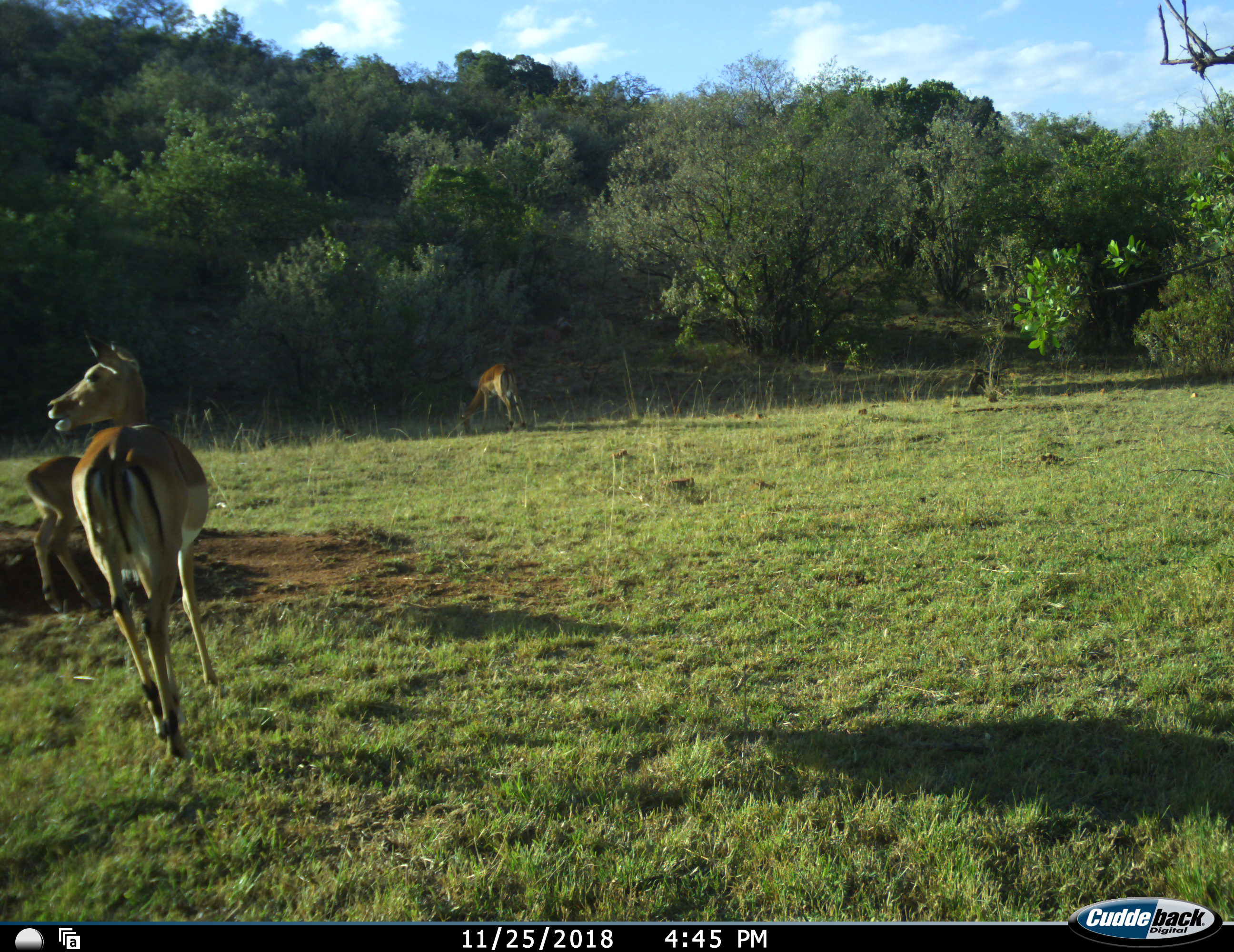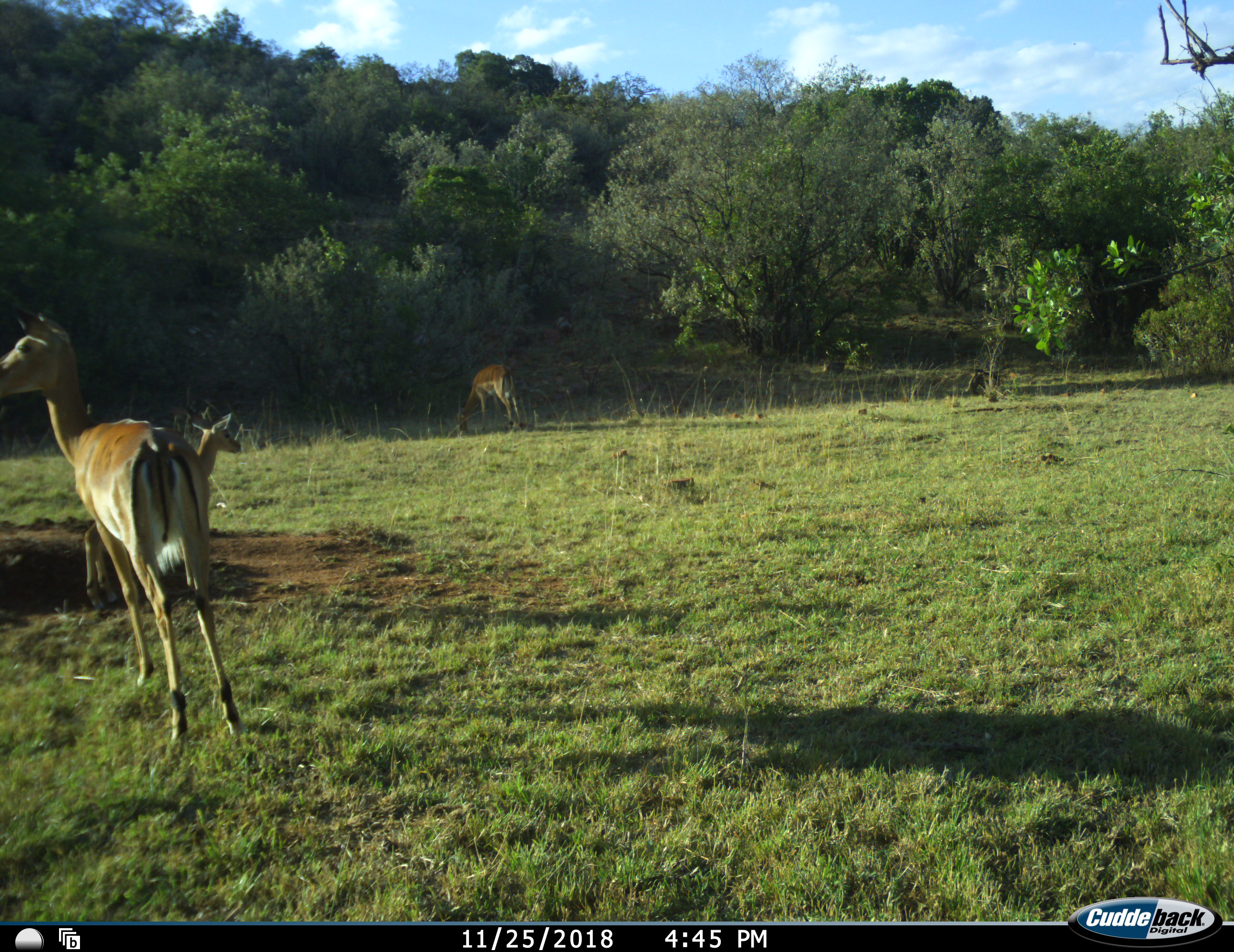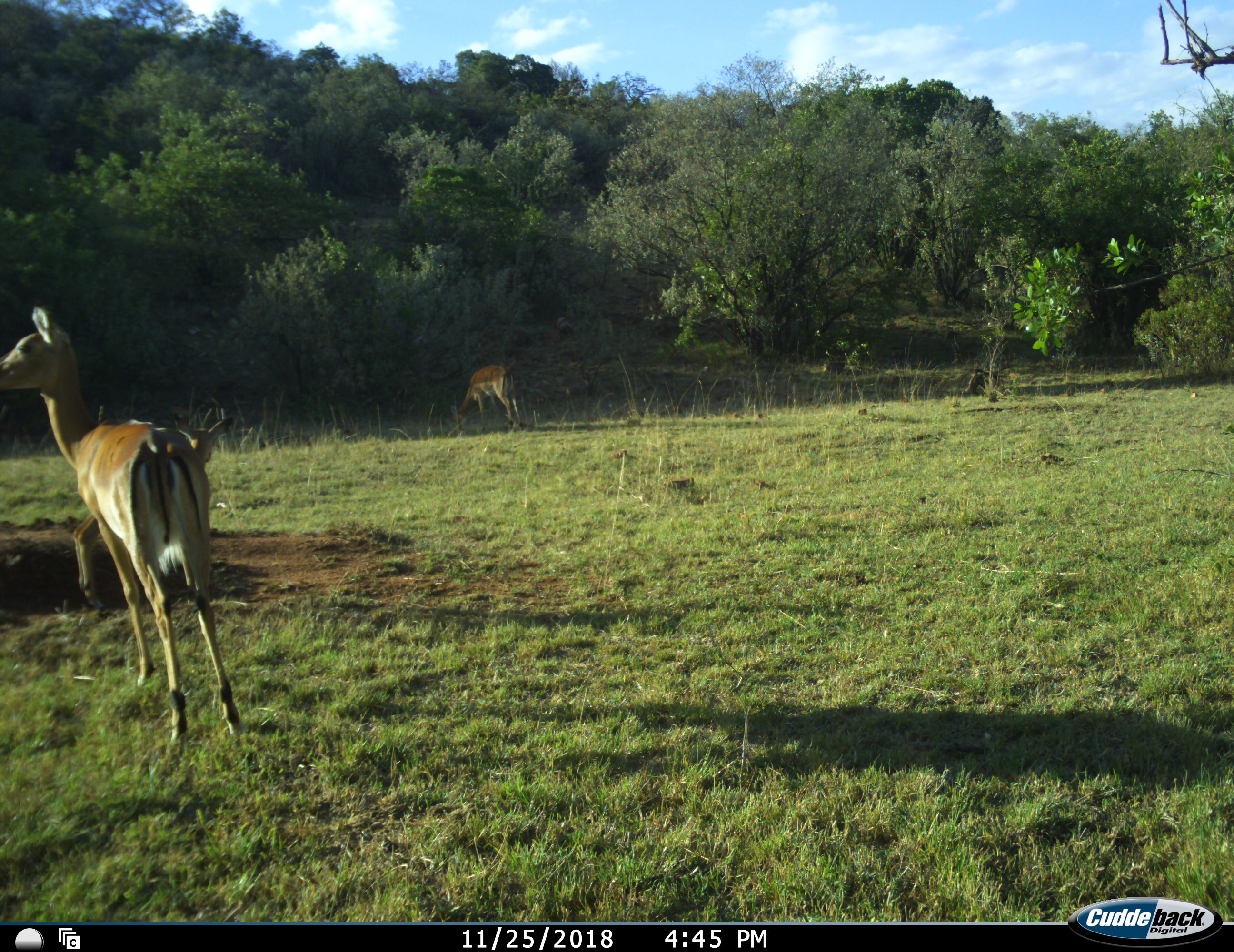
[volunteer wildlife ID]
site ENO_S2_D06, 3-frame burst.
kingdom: Animalia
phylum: Chordata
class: Mammalia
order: Artiodactyla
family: Bovidae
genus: Aepyceros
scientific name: Aepyceros melampus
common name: impala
Impala (Aepyceros melampus), count 3. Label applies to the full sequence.